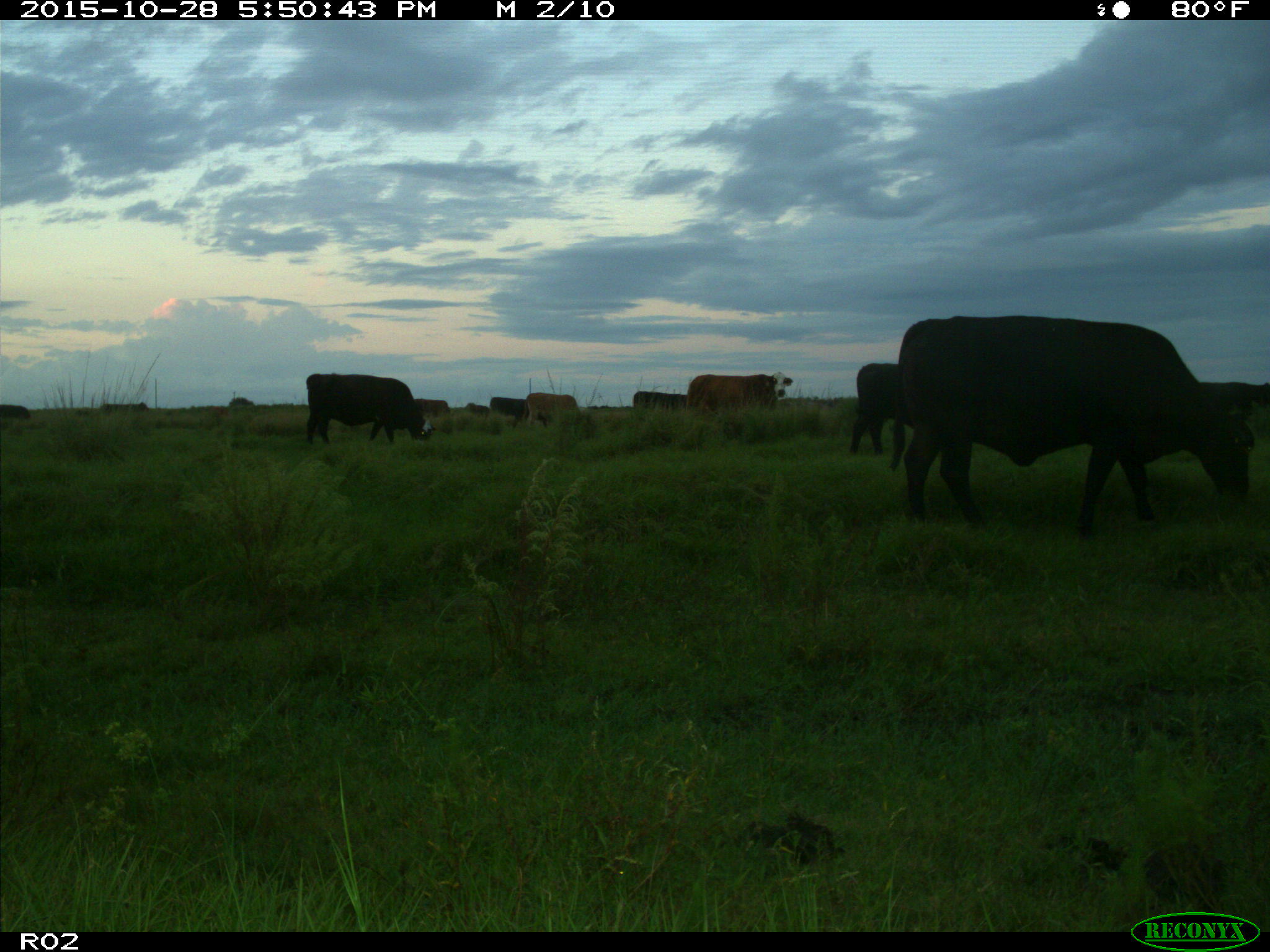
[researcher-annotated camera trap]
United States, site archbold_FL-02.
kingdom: Animalia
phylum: Chordata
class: Mammalia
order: Artiodactyla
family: Bovidae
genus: Bos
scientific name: Bos taurus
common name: domestic cow